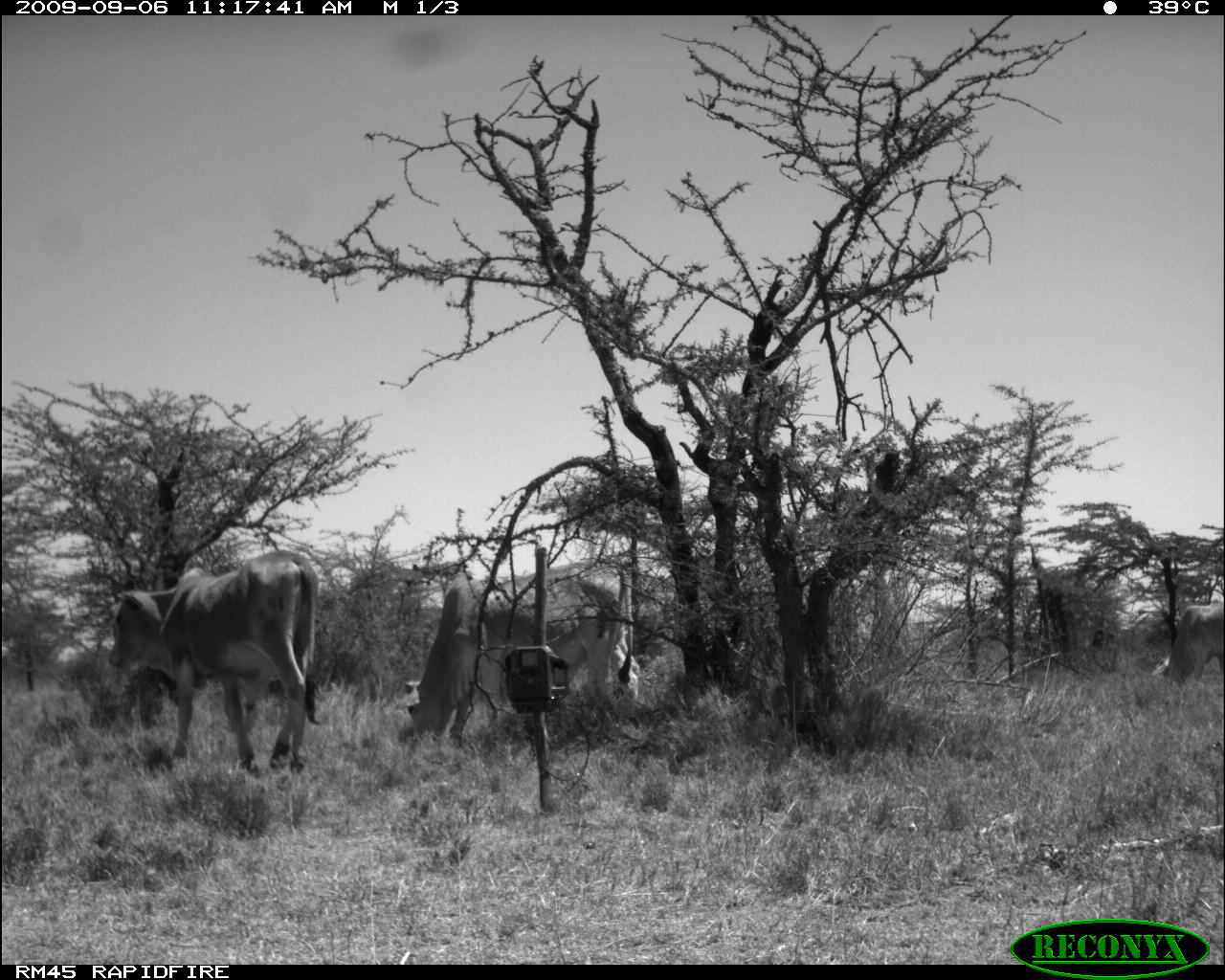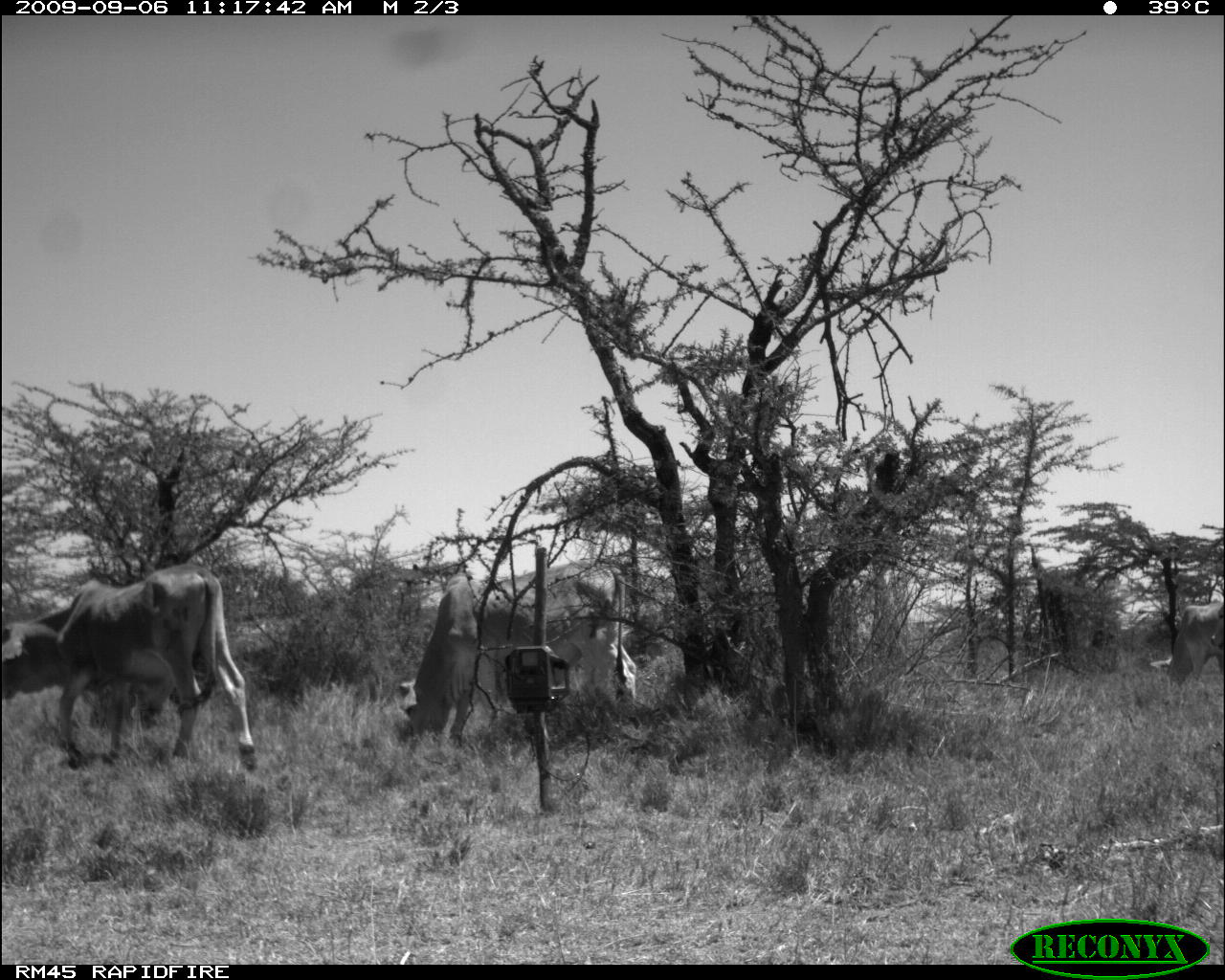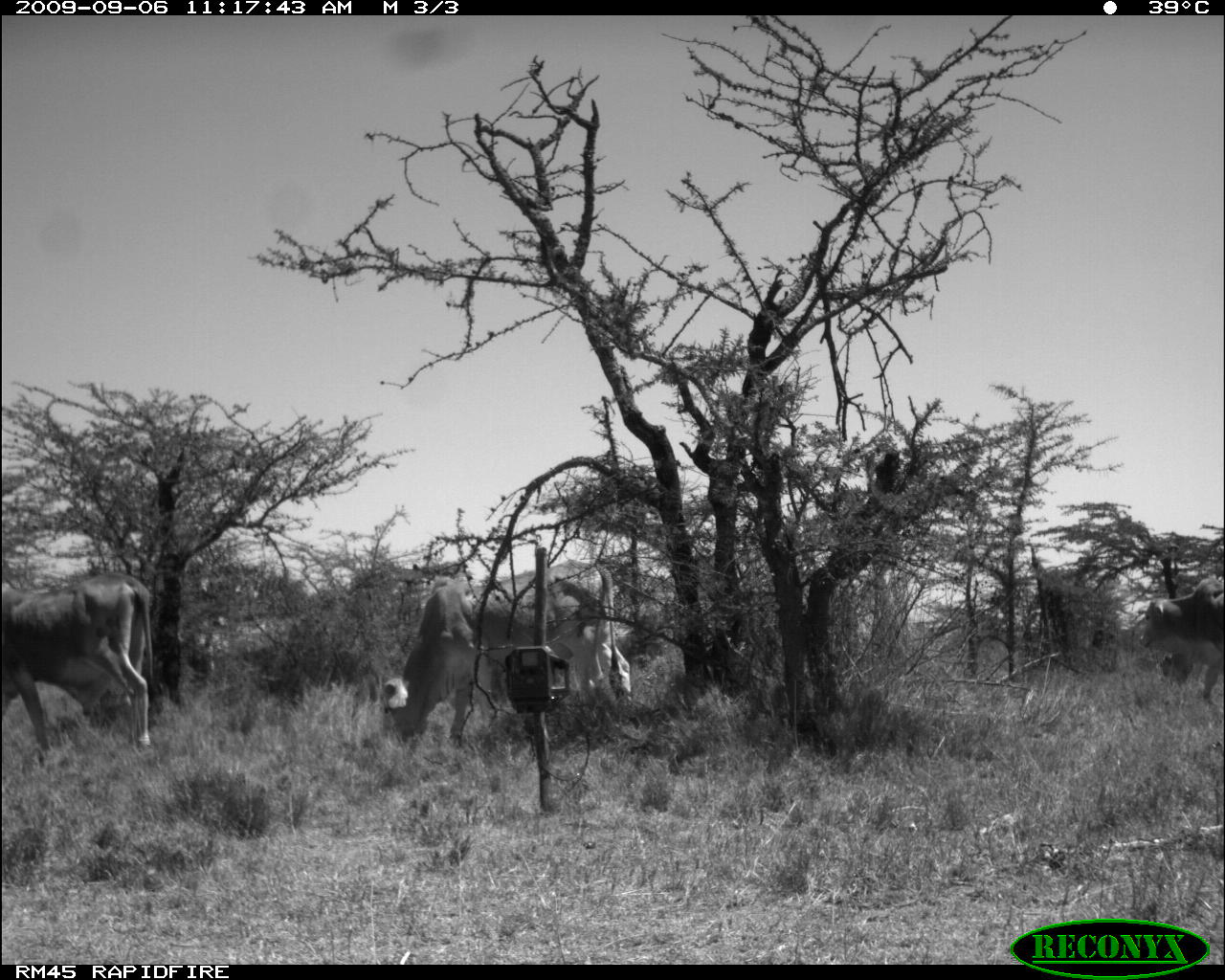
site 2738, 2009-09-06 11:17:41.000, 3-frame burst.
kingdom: Animalia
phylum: Chordata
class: Mammalia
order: Artiodactyla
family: Bovidae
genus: Bos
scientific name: Bos taurus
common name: domestic cattle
Bos taurus (domestic cattle), count 3.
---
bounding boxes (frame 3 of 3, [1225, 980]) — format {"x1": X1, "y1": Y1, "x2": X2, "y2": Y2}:
bos taurus: {"x1": 380, "y1": 558, "x2": 631, "y2": 750}; {"x1": 0, "y1": 566, "x2": 157, "y2": 749}; {"x1": 1137, "y1": 577, "x2": 1225, "y2": 706}; {"x1": 873, "y1": 444, "x2": 905, "y2": 501}; {"x1": 1155, "y1": 648, "x2": 1194, "y2": 694}